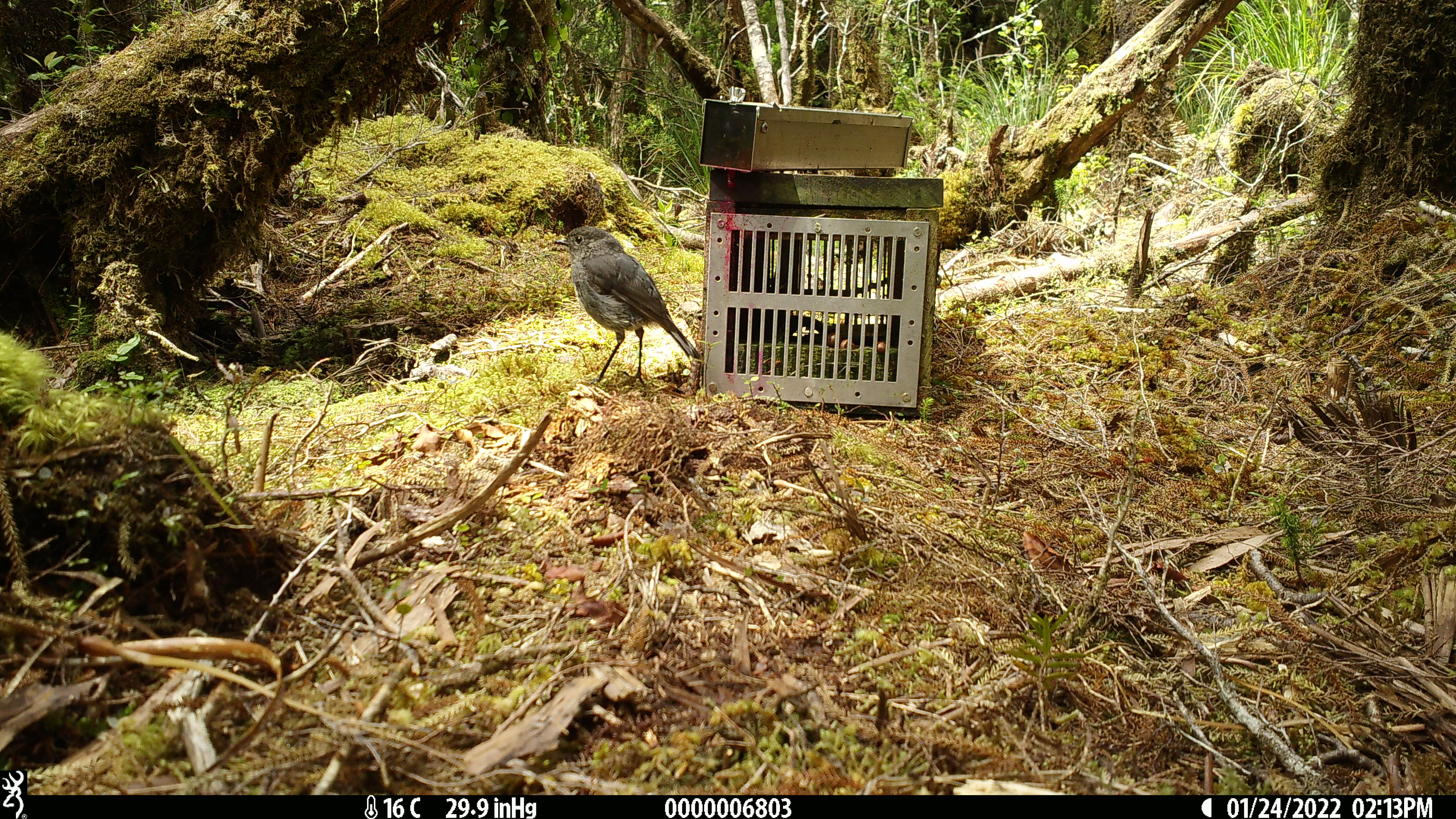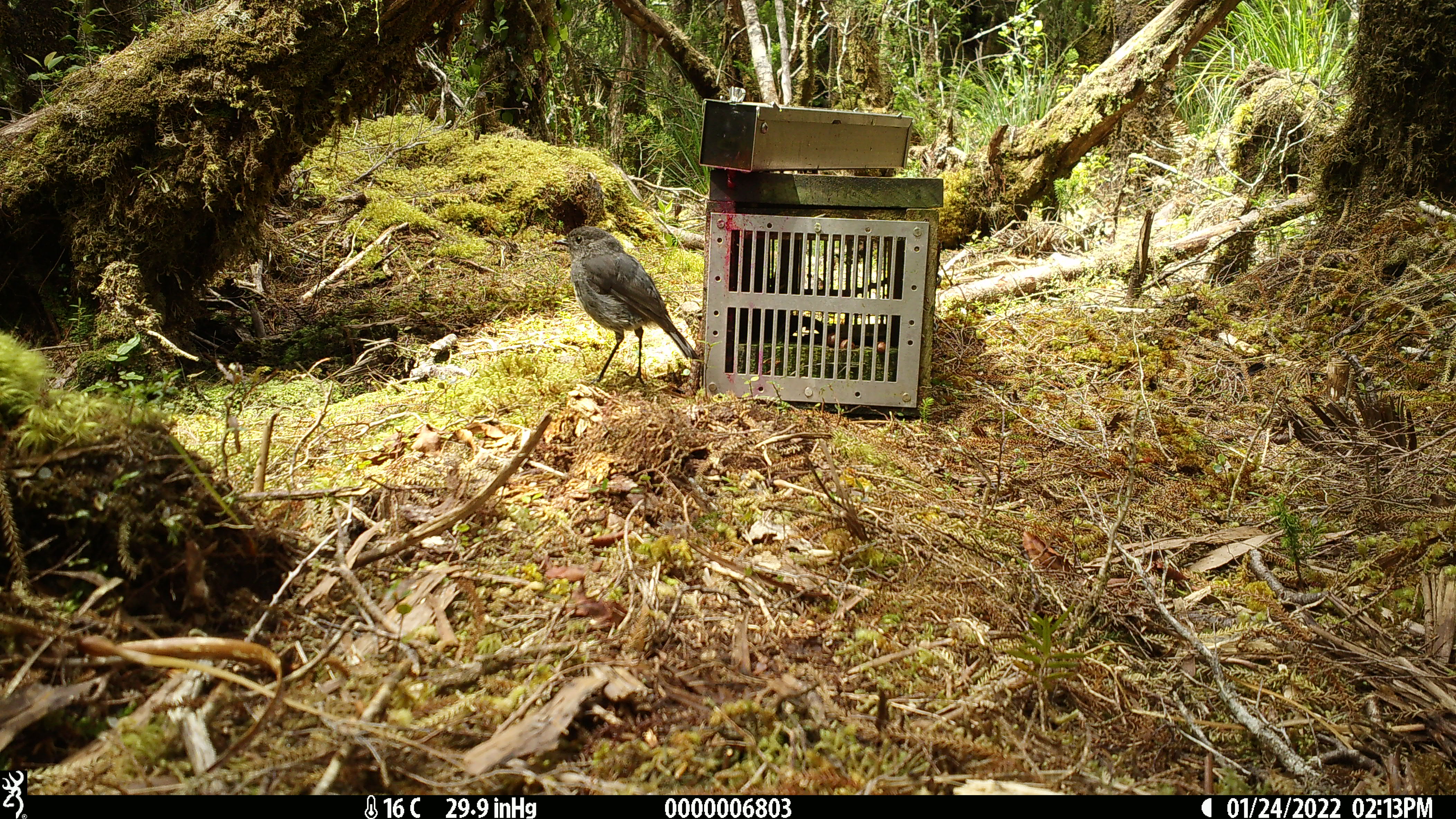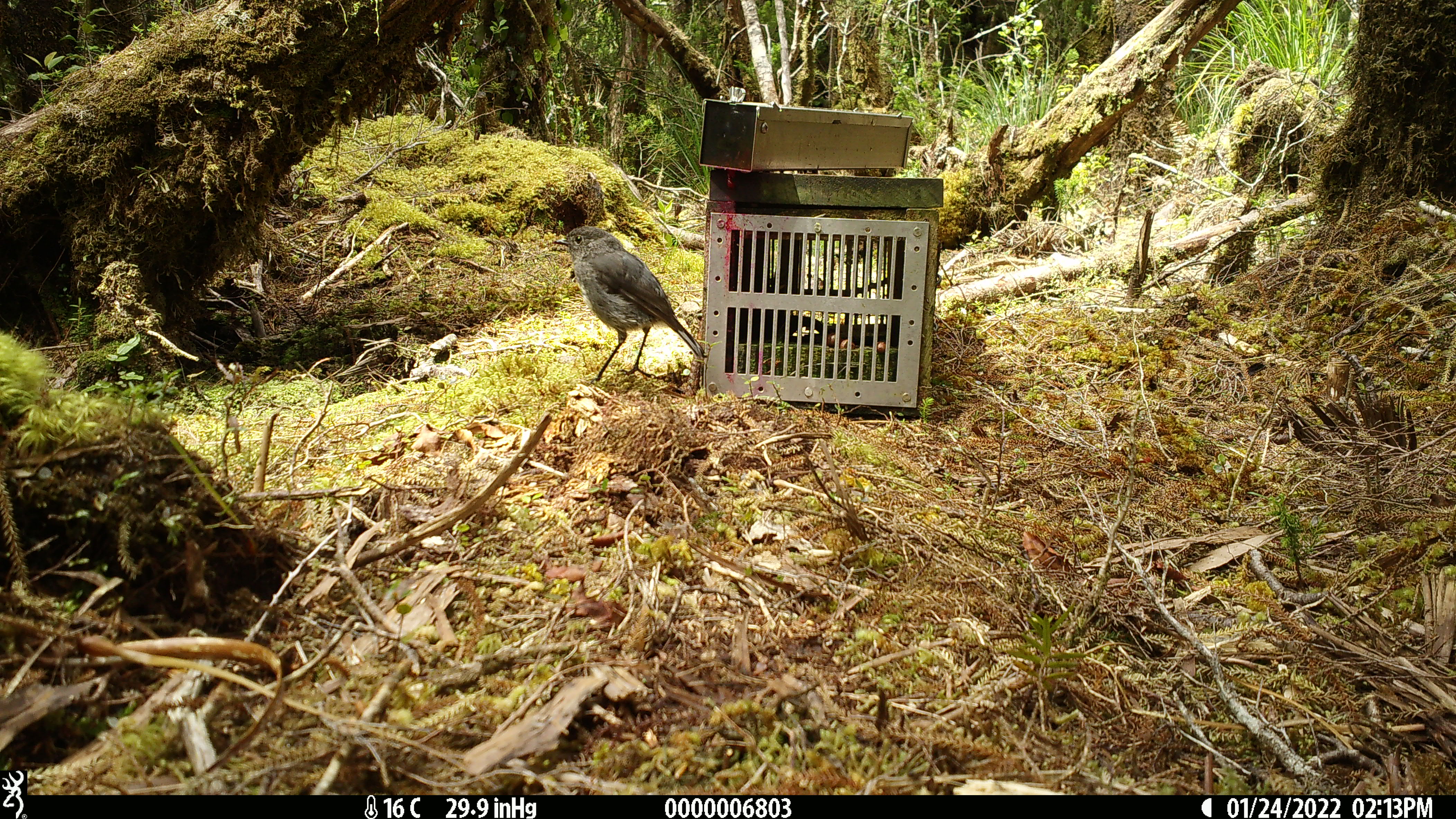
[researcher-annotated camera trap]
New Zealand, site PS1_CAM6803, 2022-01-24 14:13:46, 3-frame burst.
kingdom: Animalia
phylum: Chordata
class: Aves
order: Passeriformes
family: Petroicidae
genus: Petroica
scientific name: Petroica australis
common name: new zealand robin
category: robin